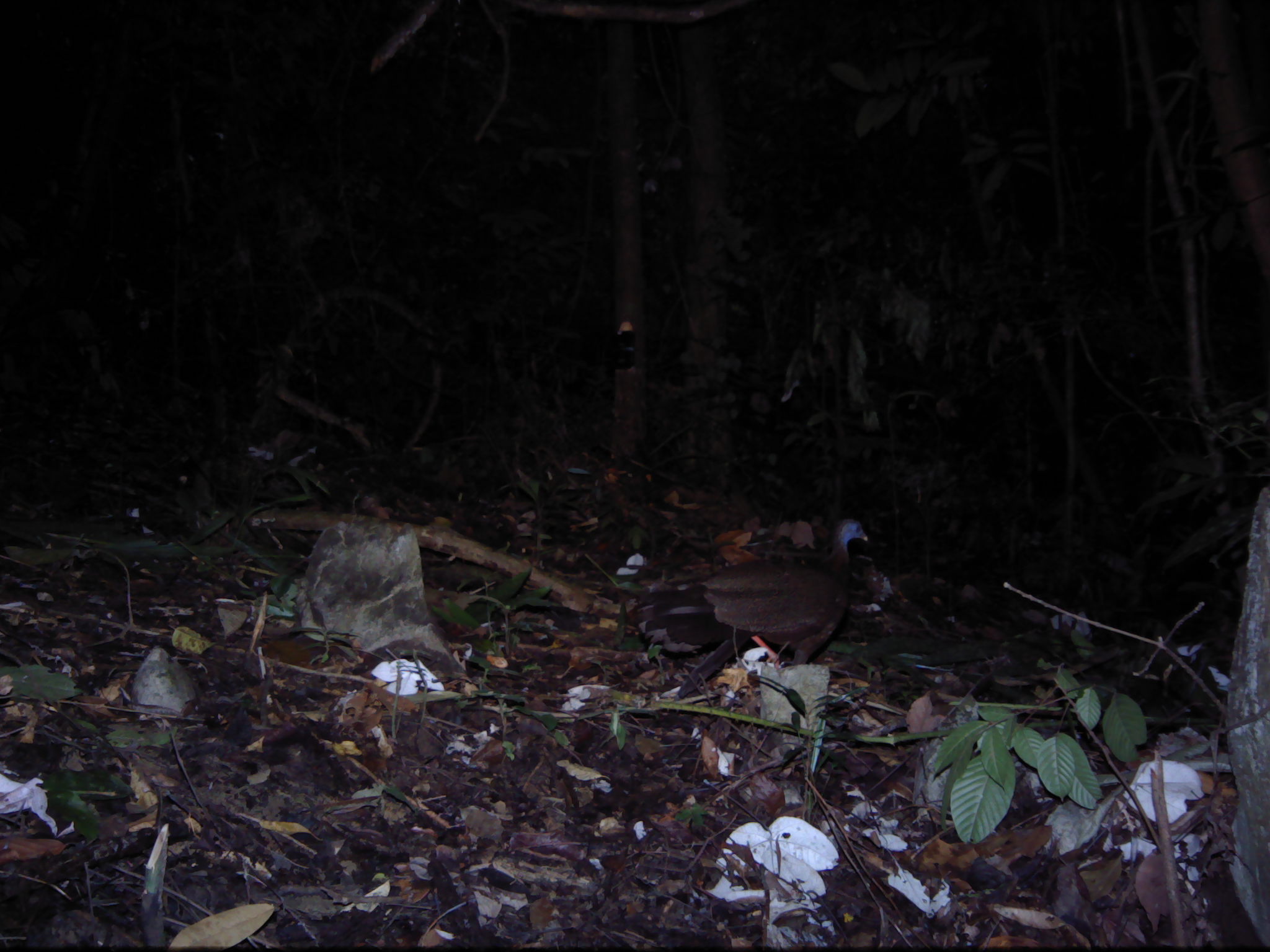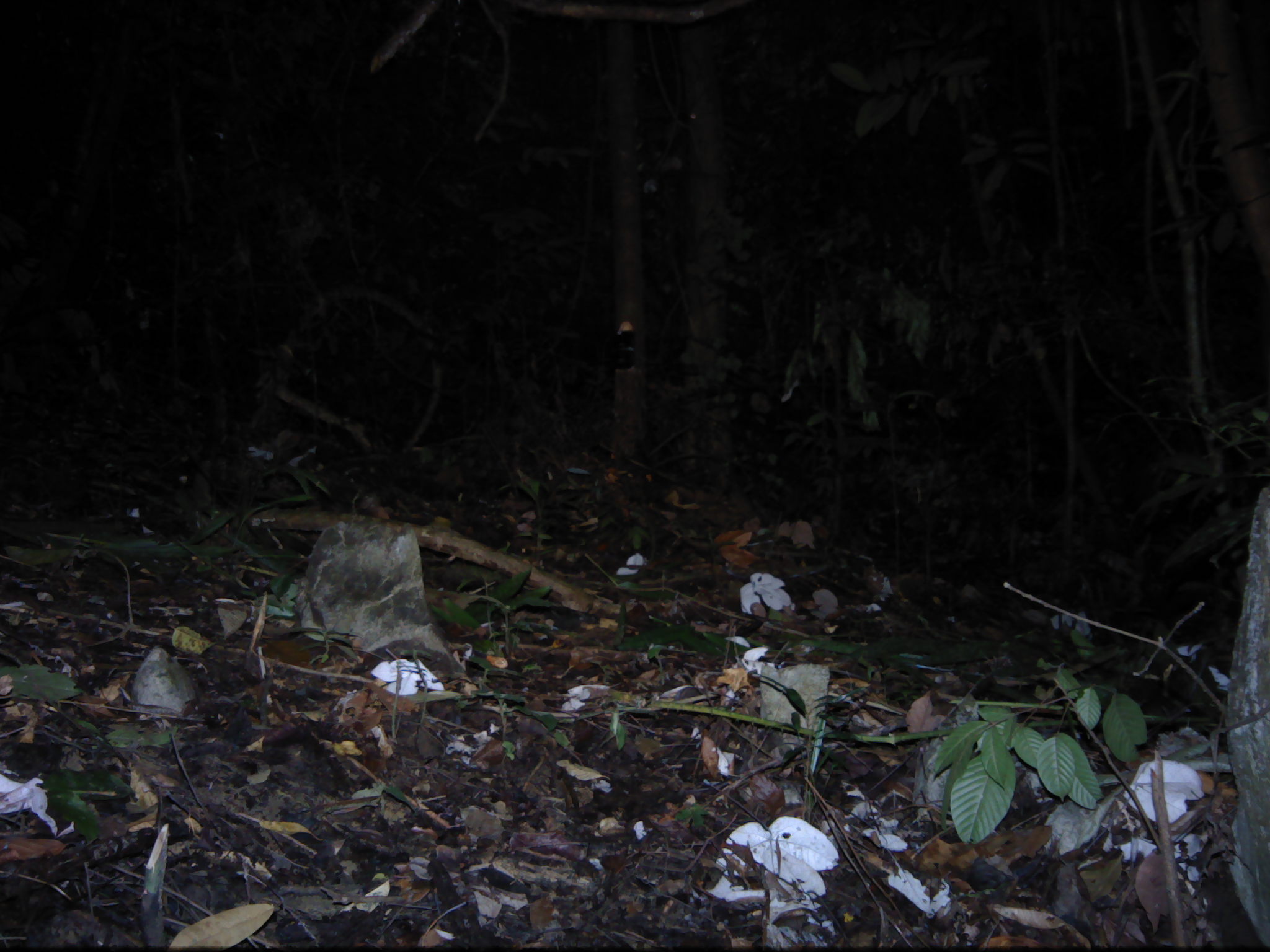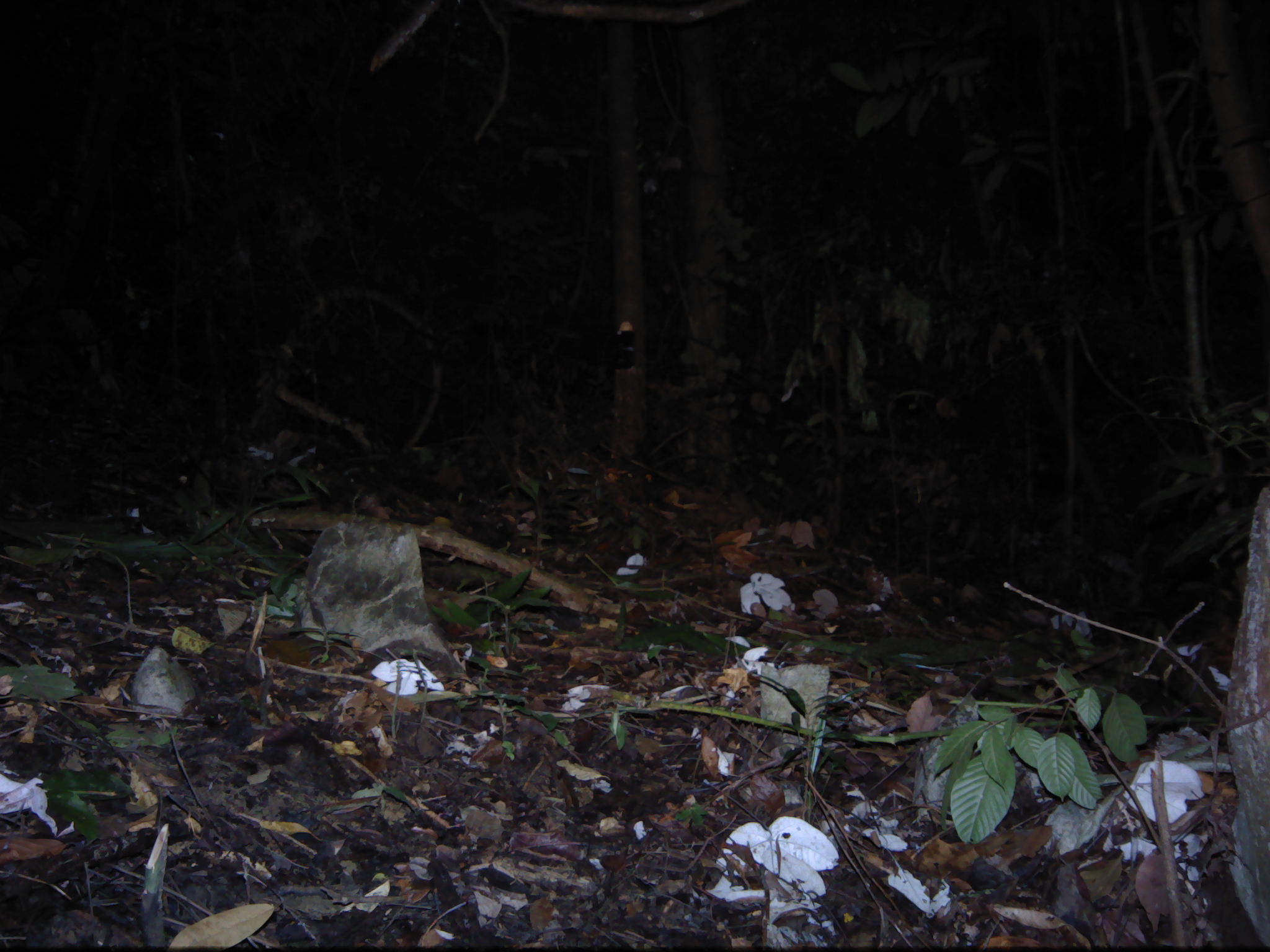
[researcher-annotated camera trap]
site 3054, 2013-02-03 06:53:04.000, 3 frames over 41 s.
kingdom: Animalia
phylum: Chordata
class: Aves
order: Galliformes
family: Phasianidae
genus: Argusianus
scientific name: Argusianus argus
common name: great argus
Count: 1.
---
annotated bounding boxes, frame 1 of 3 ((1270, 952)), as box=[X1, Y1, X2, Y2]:
argusianus argus: box=[597, 514, 870, 700]